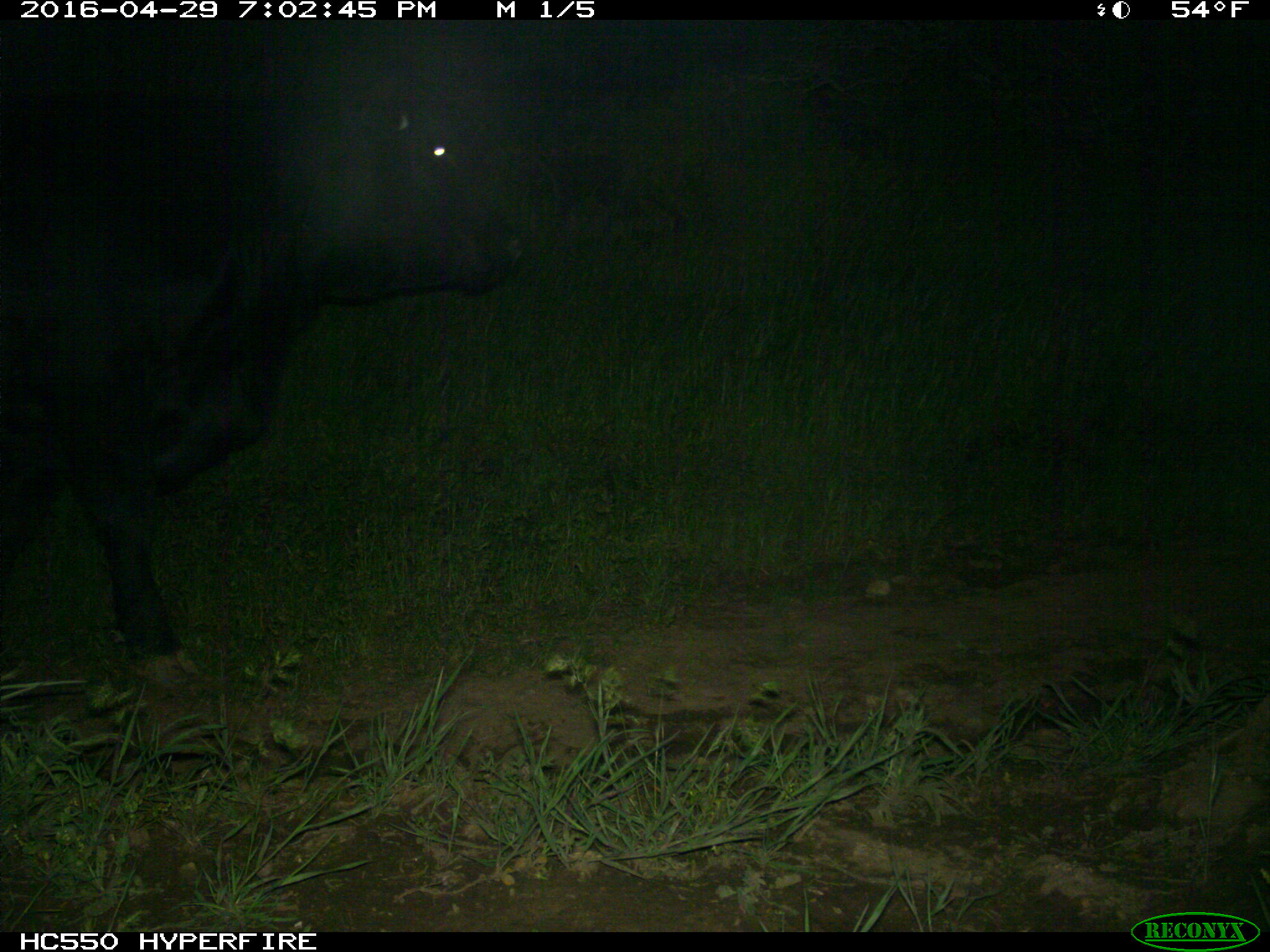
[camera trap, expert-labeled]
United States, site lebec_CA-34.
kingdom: Animalia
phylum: Chordata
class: Mammalia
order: Artiodactyla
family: Bovidae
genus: Bos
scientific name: Bos taurus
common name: domestic cow